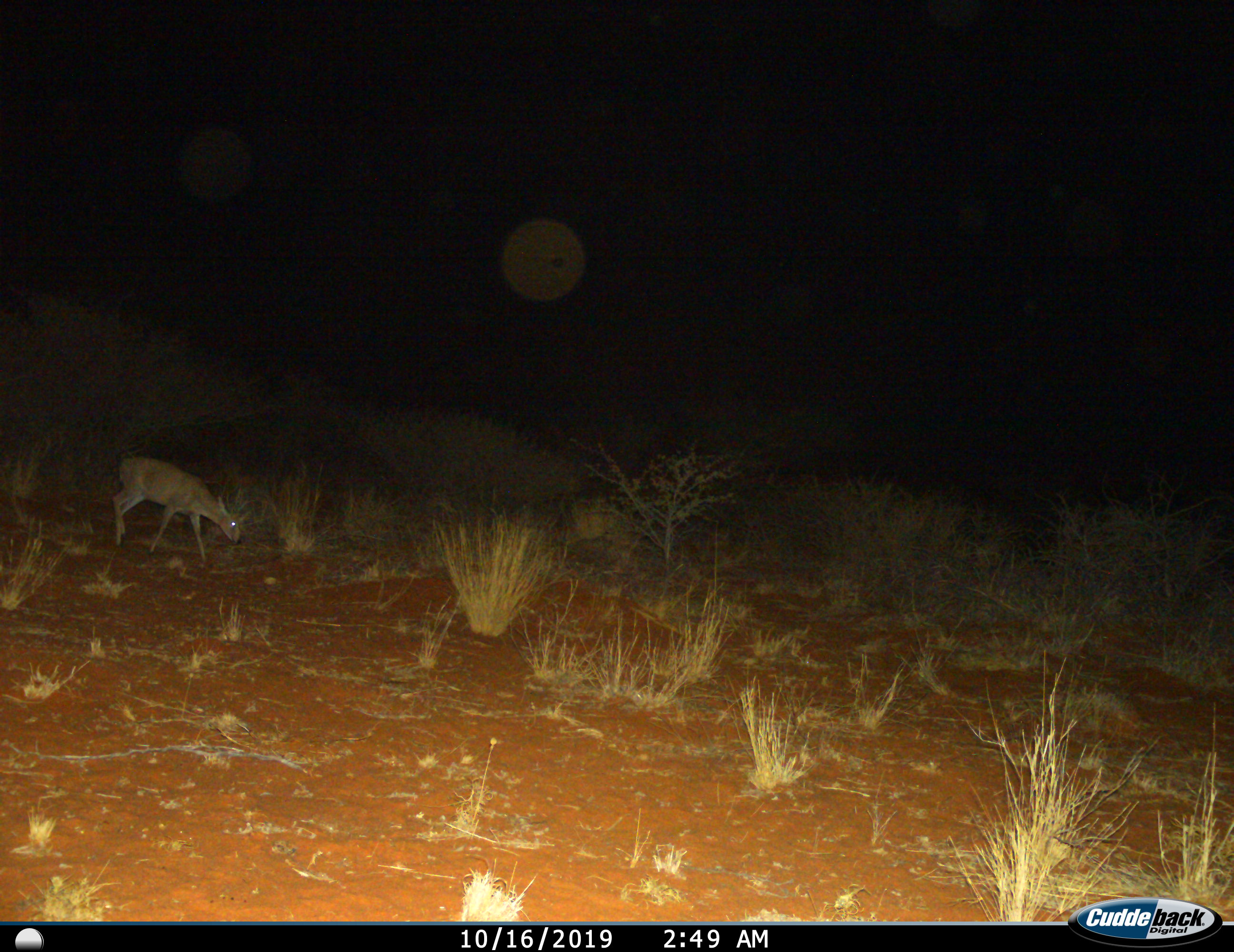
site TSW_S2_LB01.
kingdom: Animalia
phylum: Chordata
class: Mammalia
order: Artiodactyla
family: Bovidae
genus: Raphicerus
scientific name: Raphicerus campestris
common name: steenbok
Steenbok (Raphicerus campestris), count 1. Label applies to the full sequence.